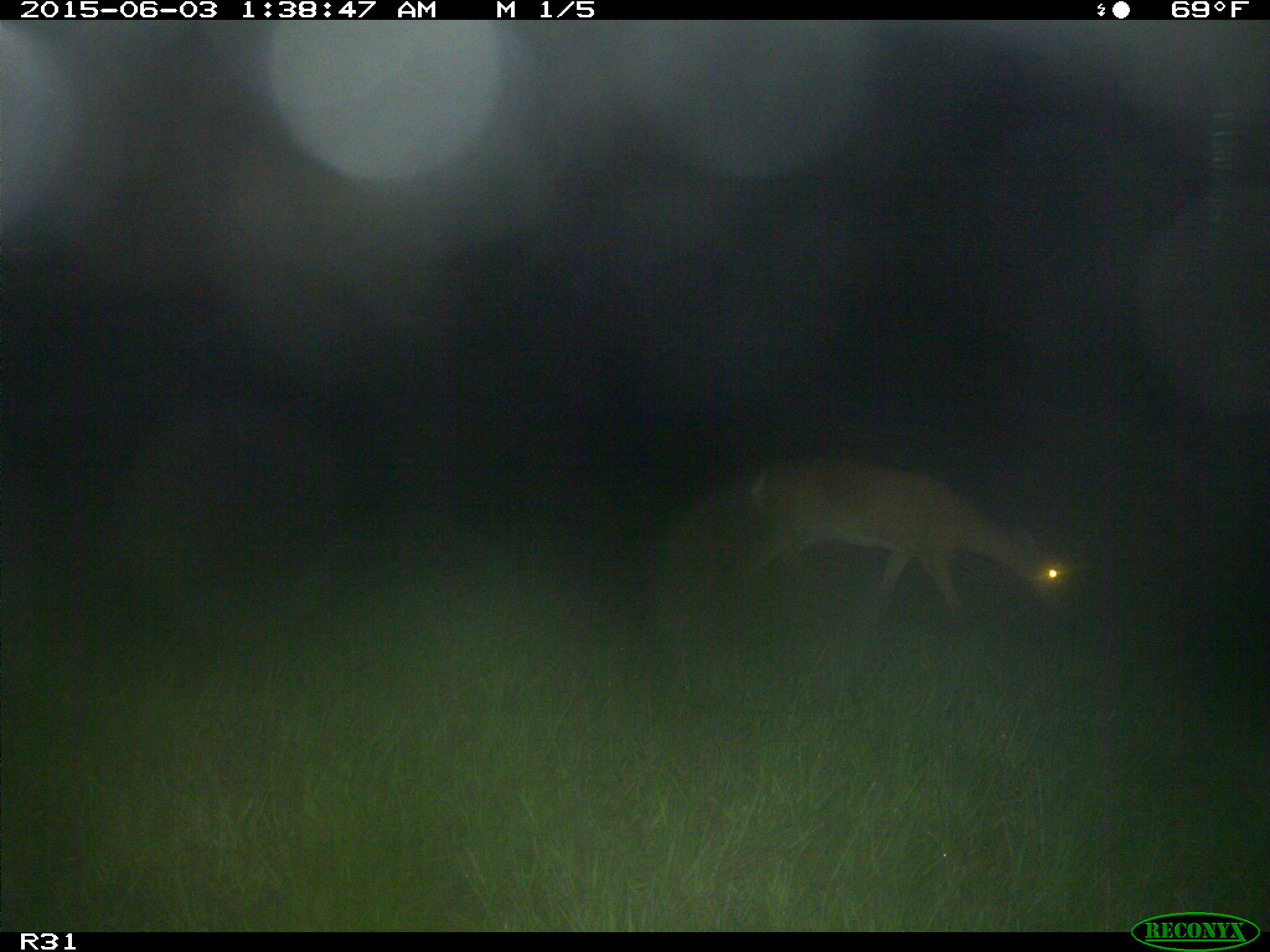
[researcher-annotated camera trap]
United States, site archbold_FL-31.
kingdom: Animalia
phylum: Chordata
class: Mammalia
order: Artiodactyla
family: Cervidae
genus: Odocoileus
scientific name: Odocoileus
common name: deer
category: unidentified deer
Unidentified deer (deer) (Odocoileus).